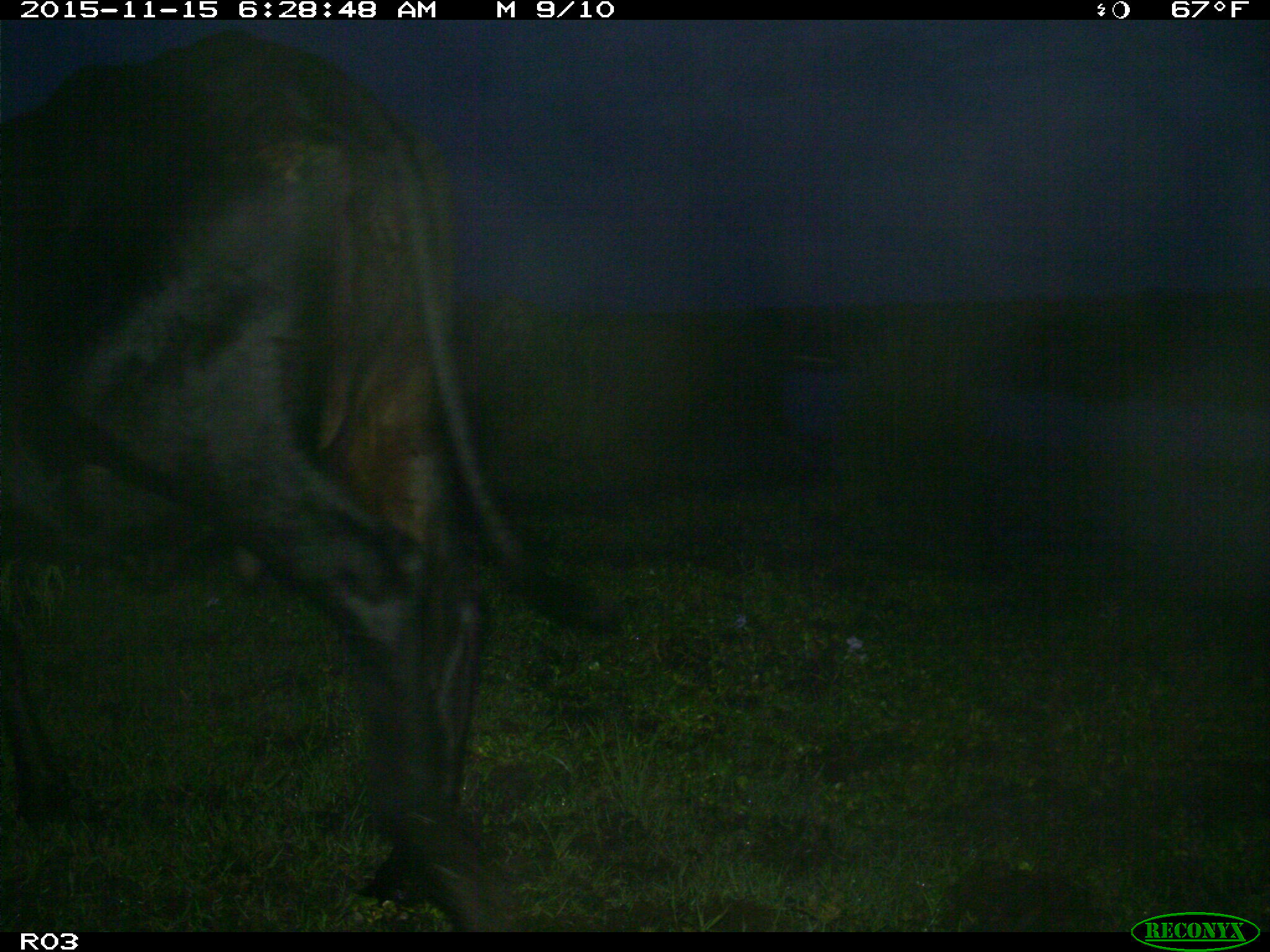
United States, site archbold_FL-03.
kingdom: Animalia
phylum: Chordata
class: Mammalia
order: Artiodactyla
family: Bovidae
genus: Bos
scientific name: Bos taurus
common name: domestic cow